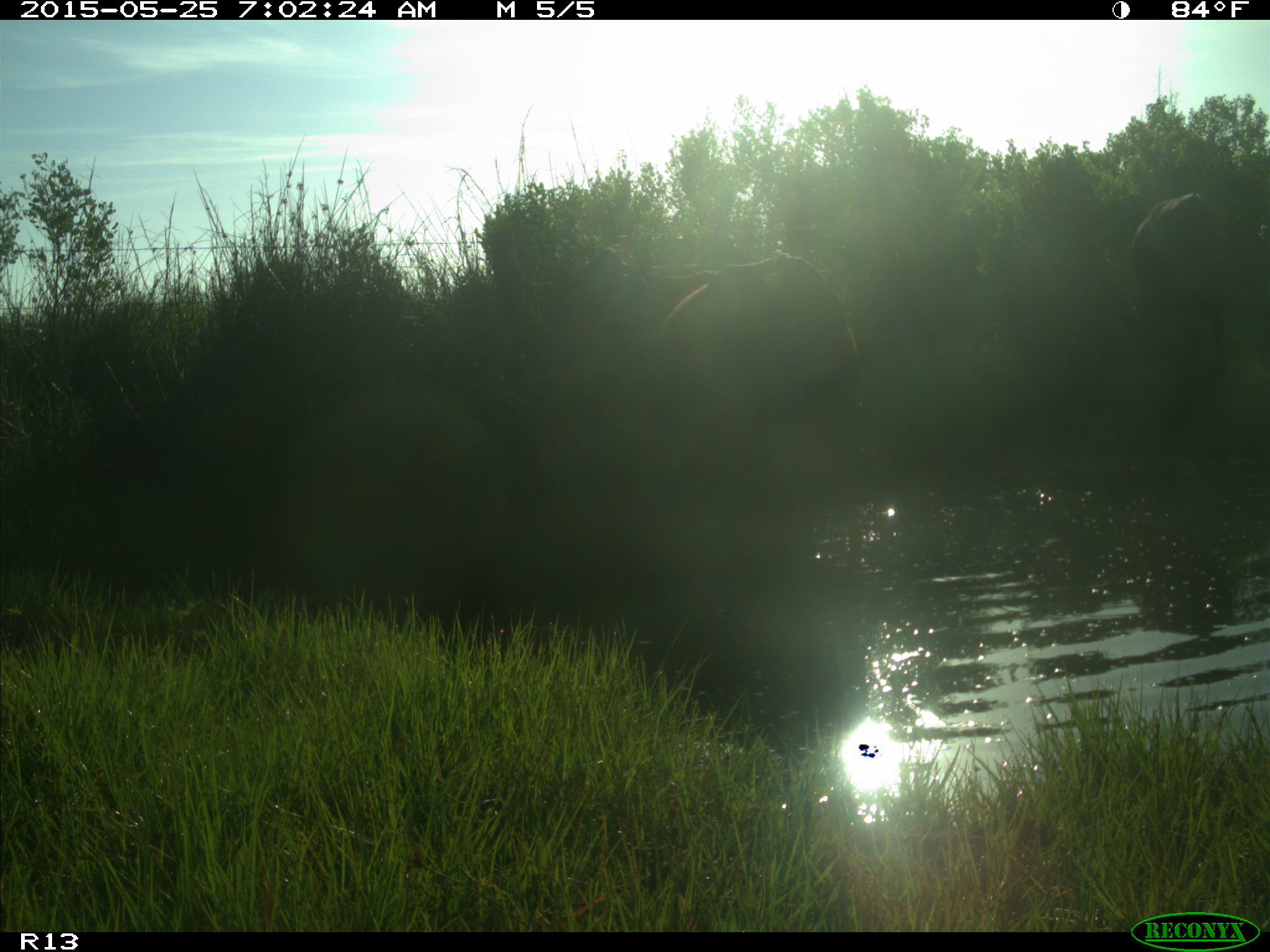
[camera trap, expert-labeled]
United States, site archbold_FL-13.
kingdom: Animalia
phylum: Chordata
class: Mammalia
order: Artiodactyla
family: Bovidae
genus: Bos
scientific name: Bos taurus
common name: domestic cow